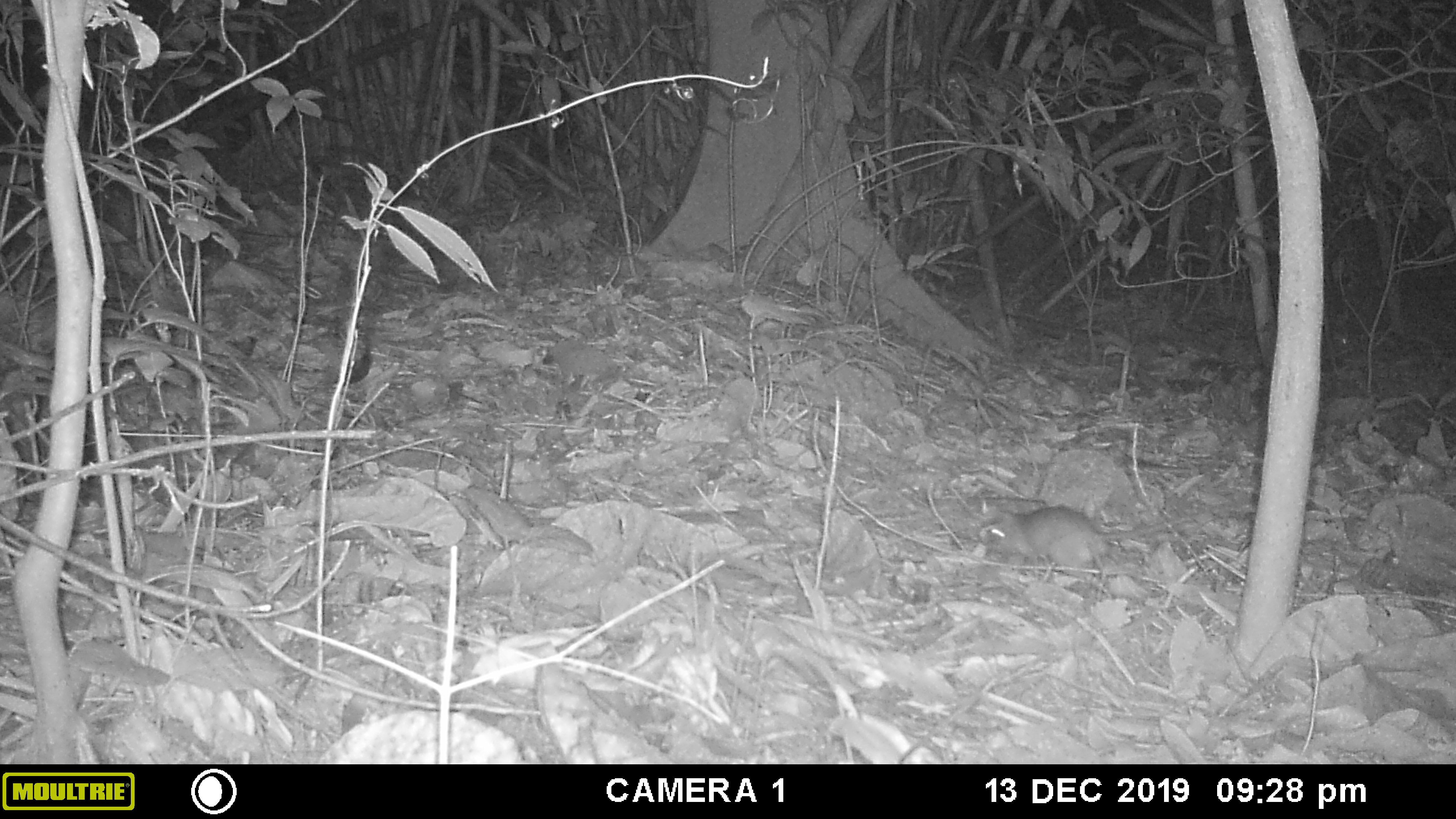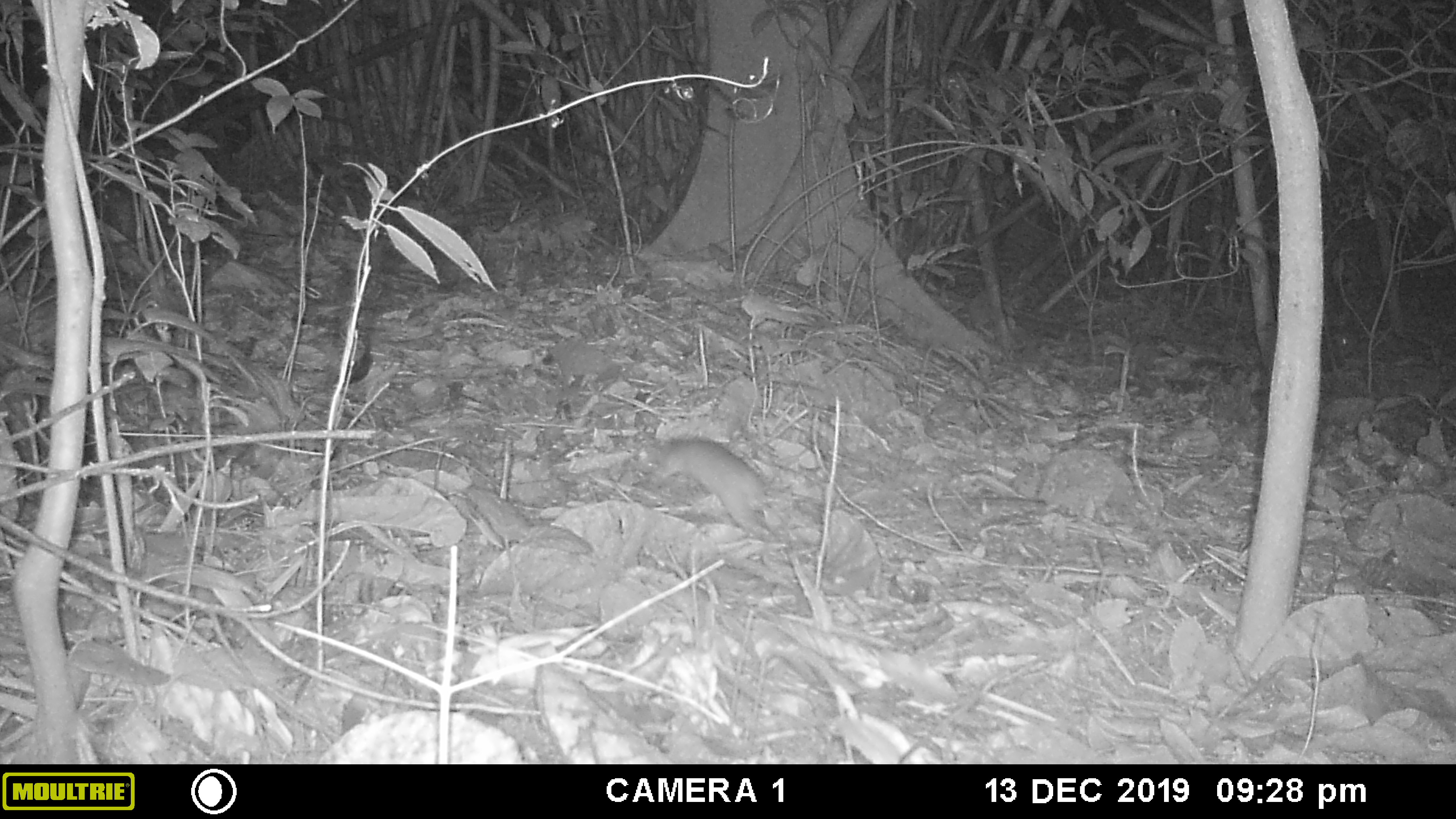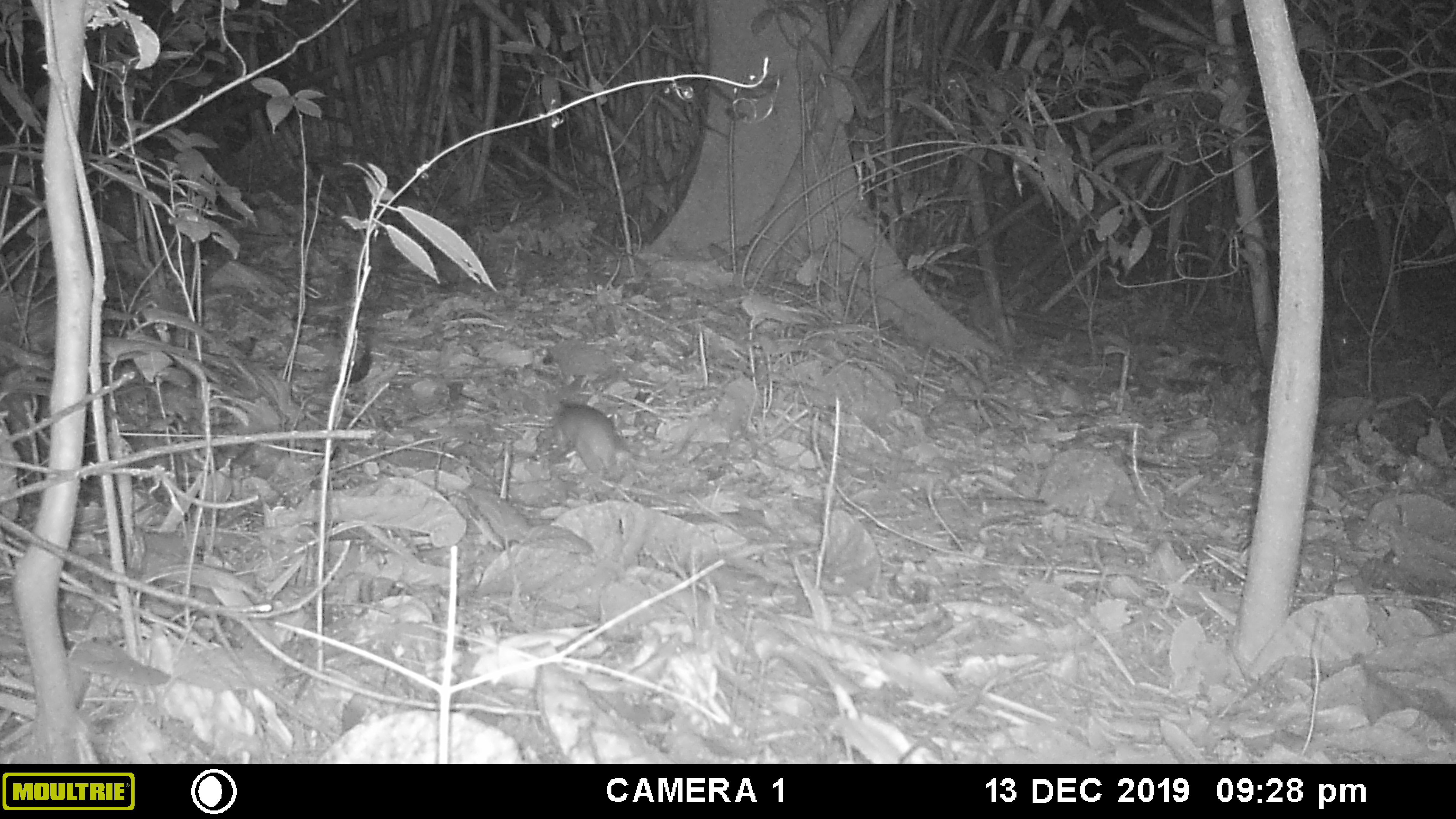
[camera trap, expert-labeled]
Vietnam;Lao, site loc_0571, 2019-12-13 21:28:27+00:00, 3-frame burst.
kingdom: Animalia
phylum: Chordata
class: Mammalia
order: Rodentia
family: Muridae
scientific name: Muridae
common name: old-world mice and rats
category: unidentified murid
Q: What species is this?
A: Unidentified murid (old-world mice and rats) (Muridae).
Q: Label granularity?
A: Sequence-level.